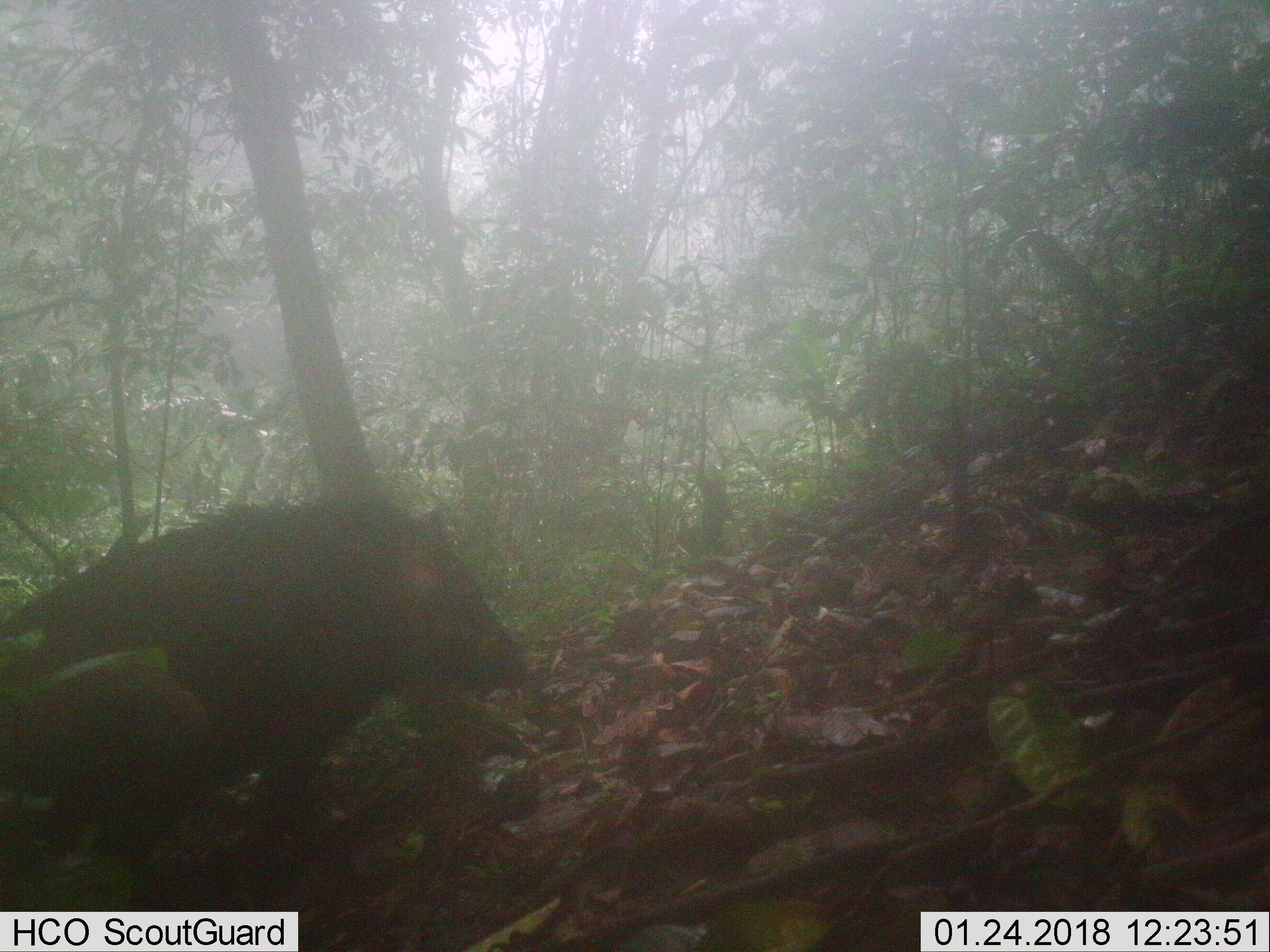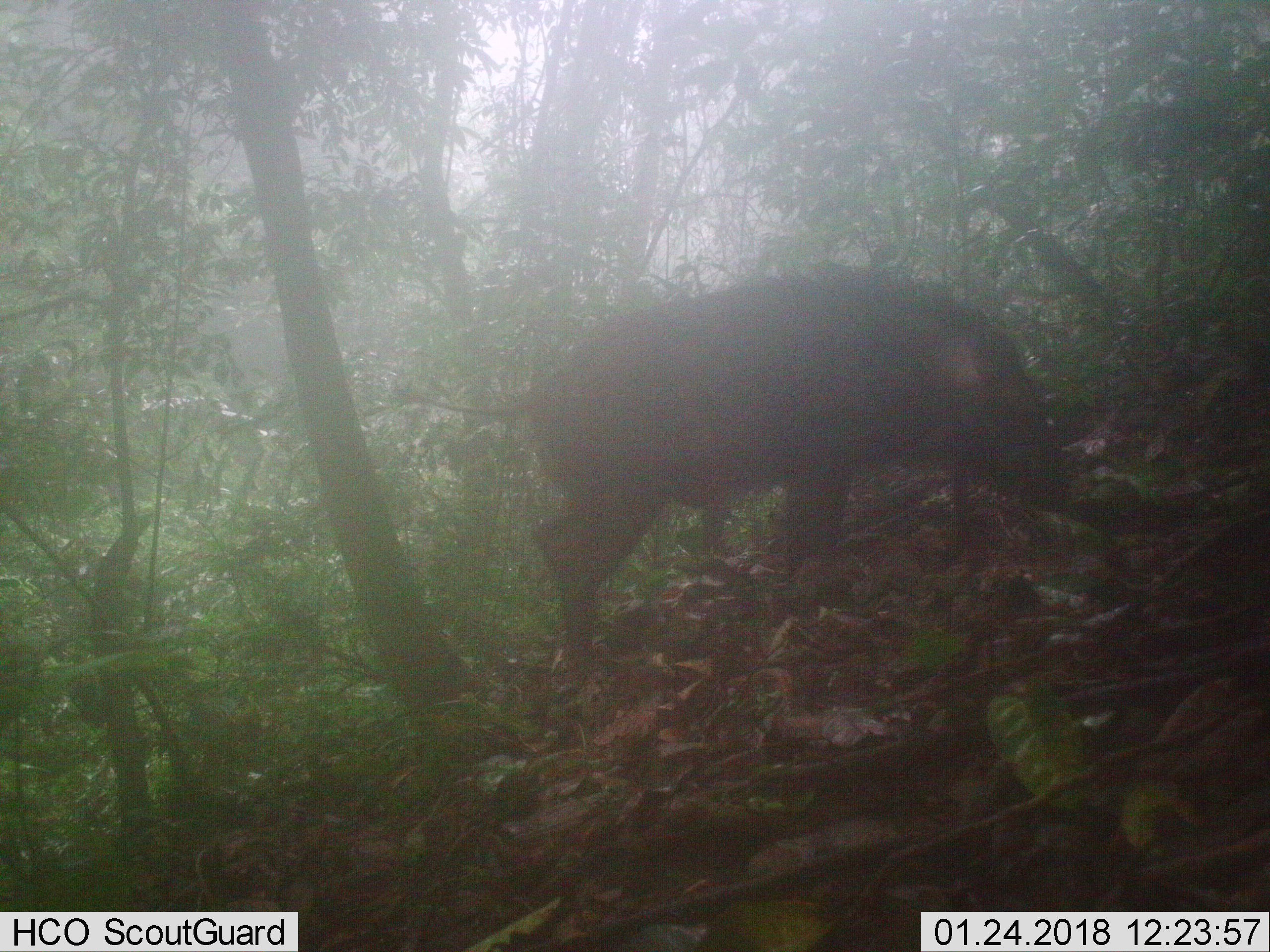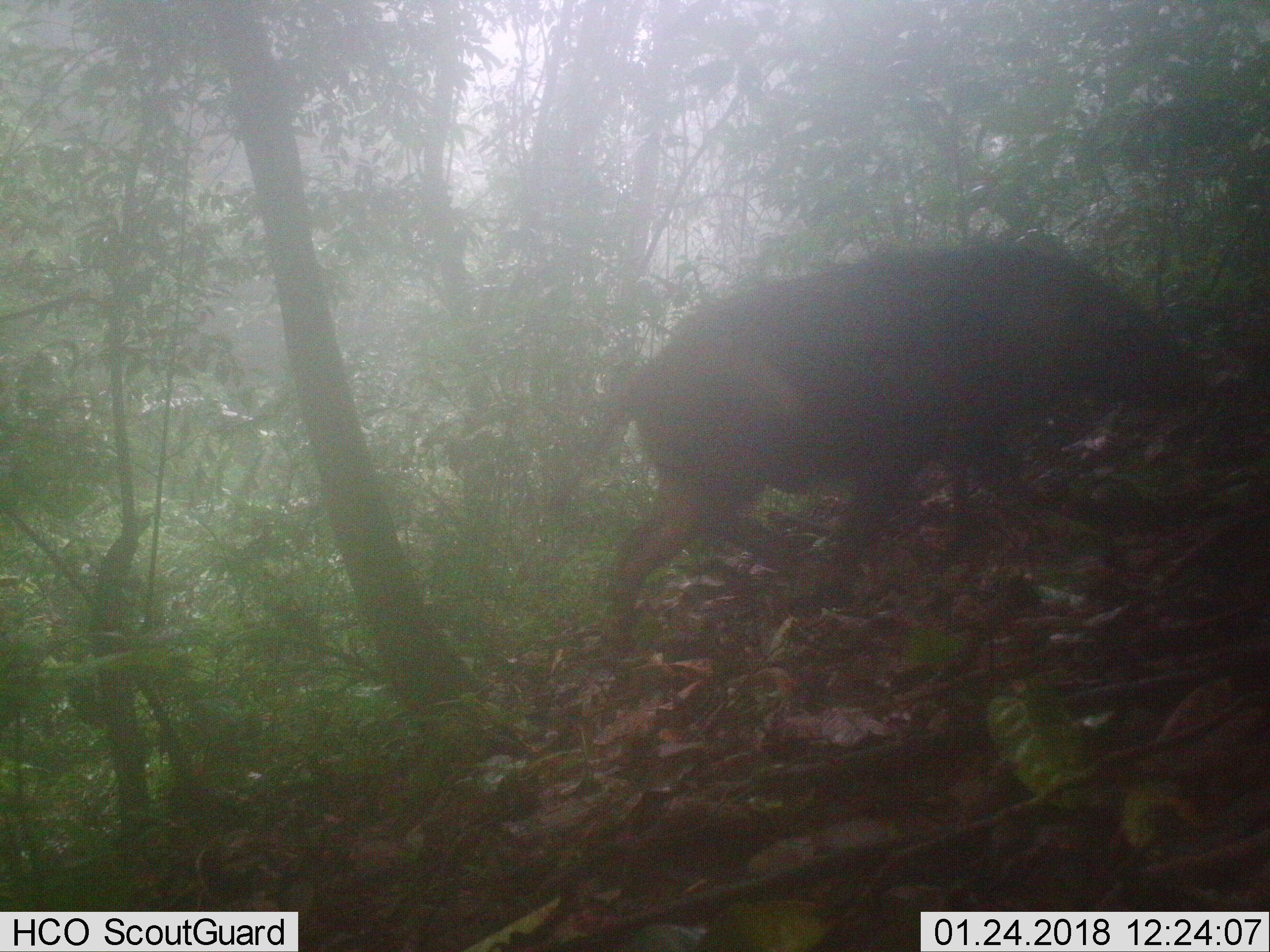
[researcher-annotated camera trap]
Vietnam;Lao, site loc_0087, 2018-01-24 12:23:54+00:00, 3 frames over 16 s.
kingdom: Animalia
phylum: Chordata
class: Mammalia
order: Artiodactyla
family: Suidae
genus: Sus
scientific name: Sus scrofa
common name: eurasian wild pig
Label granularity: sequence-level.